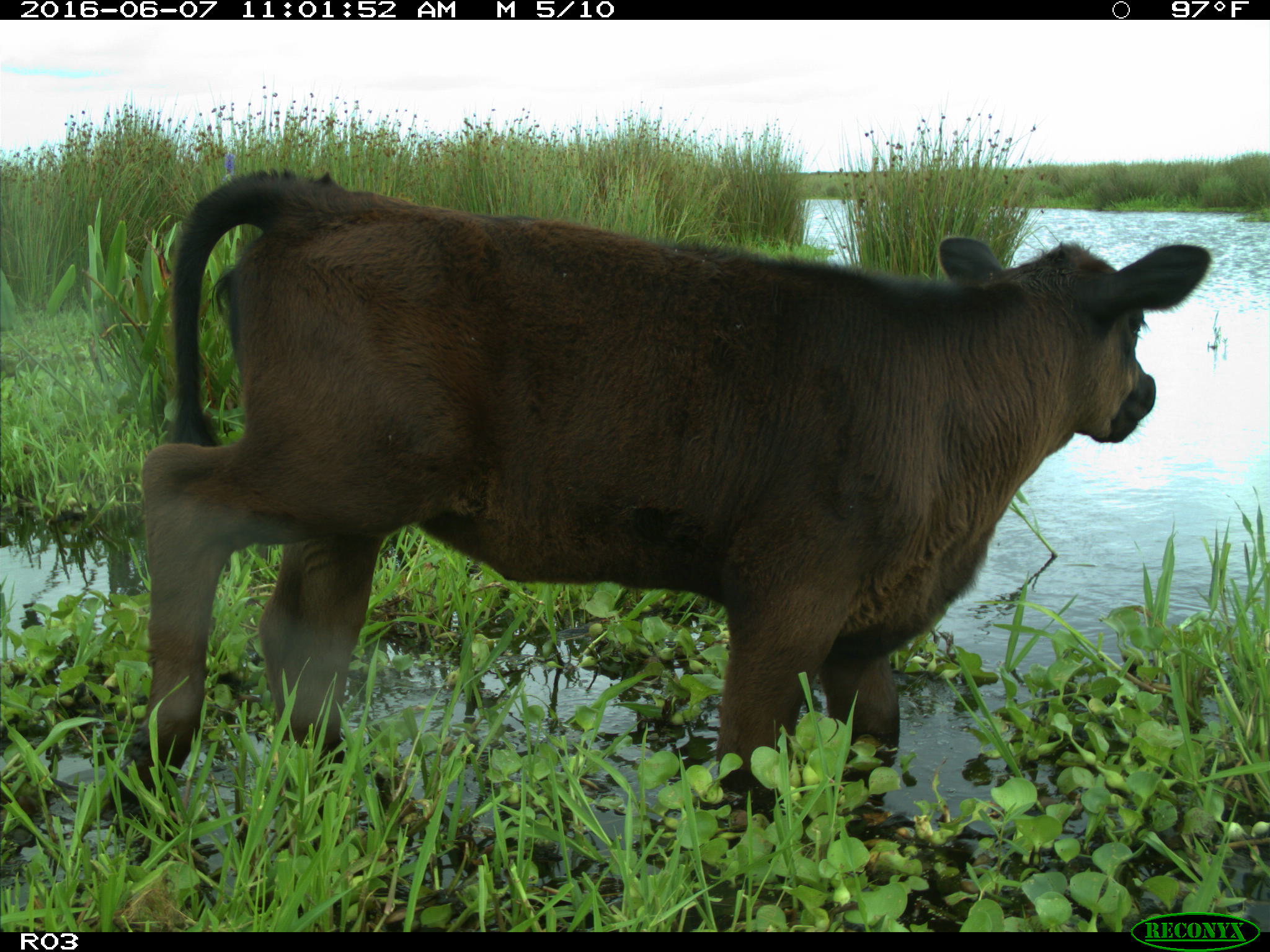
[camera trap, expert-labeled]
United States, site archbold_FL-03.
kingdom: Animalia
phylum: Chordata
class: Mammalia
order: Artiodactyla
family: Bovidae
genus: Bos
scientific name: Bos taurus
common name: domestic cow